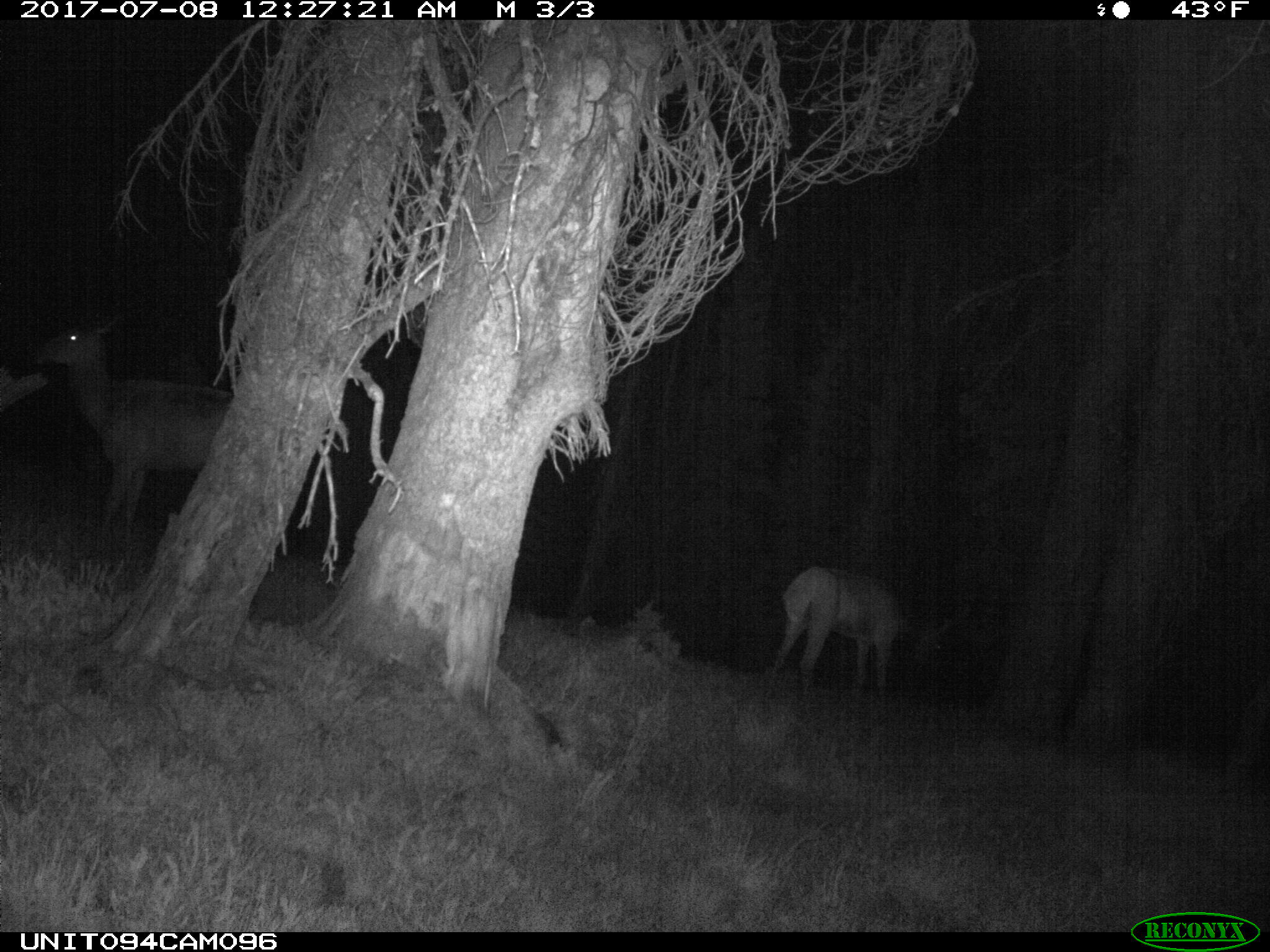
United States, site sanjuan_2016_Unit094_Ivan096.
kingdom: Animalia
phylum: Chordata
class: Mammalia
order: Artiodactyla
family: Cervidae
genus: Cervus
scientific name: Cervus elaphus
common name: red deer